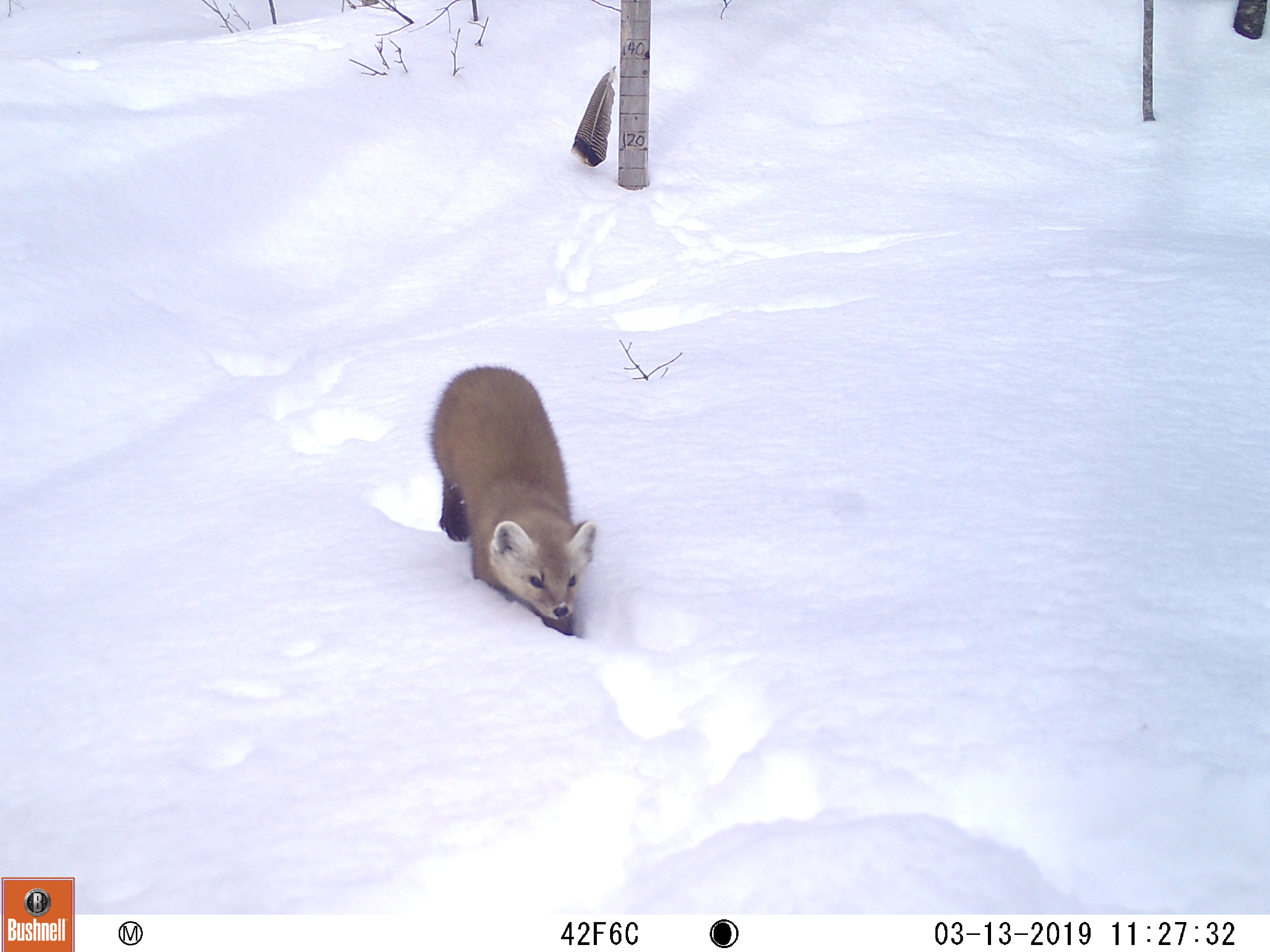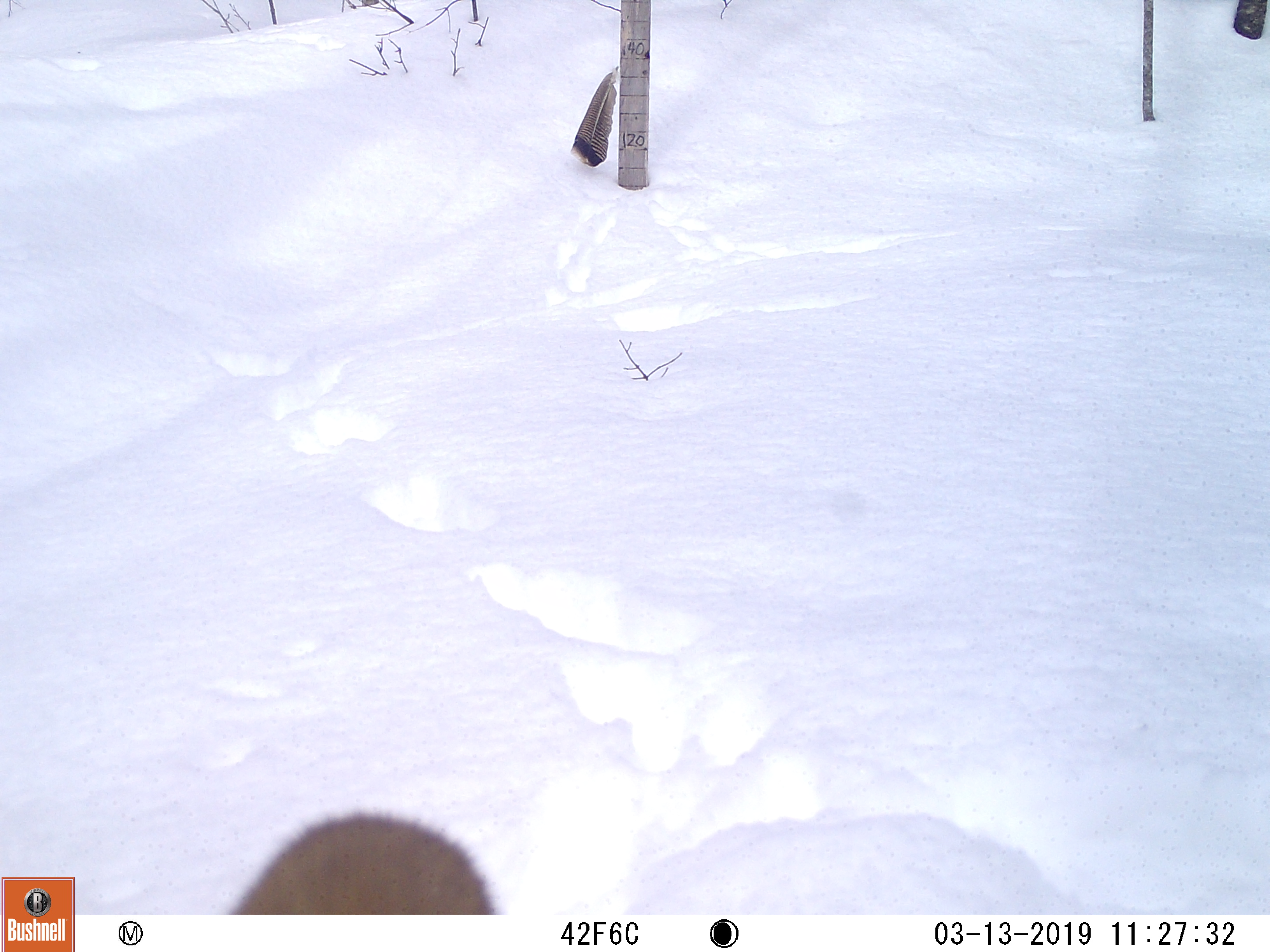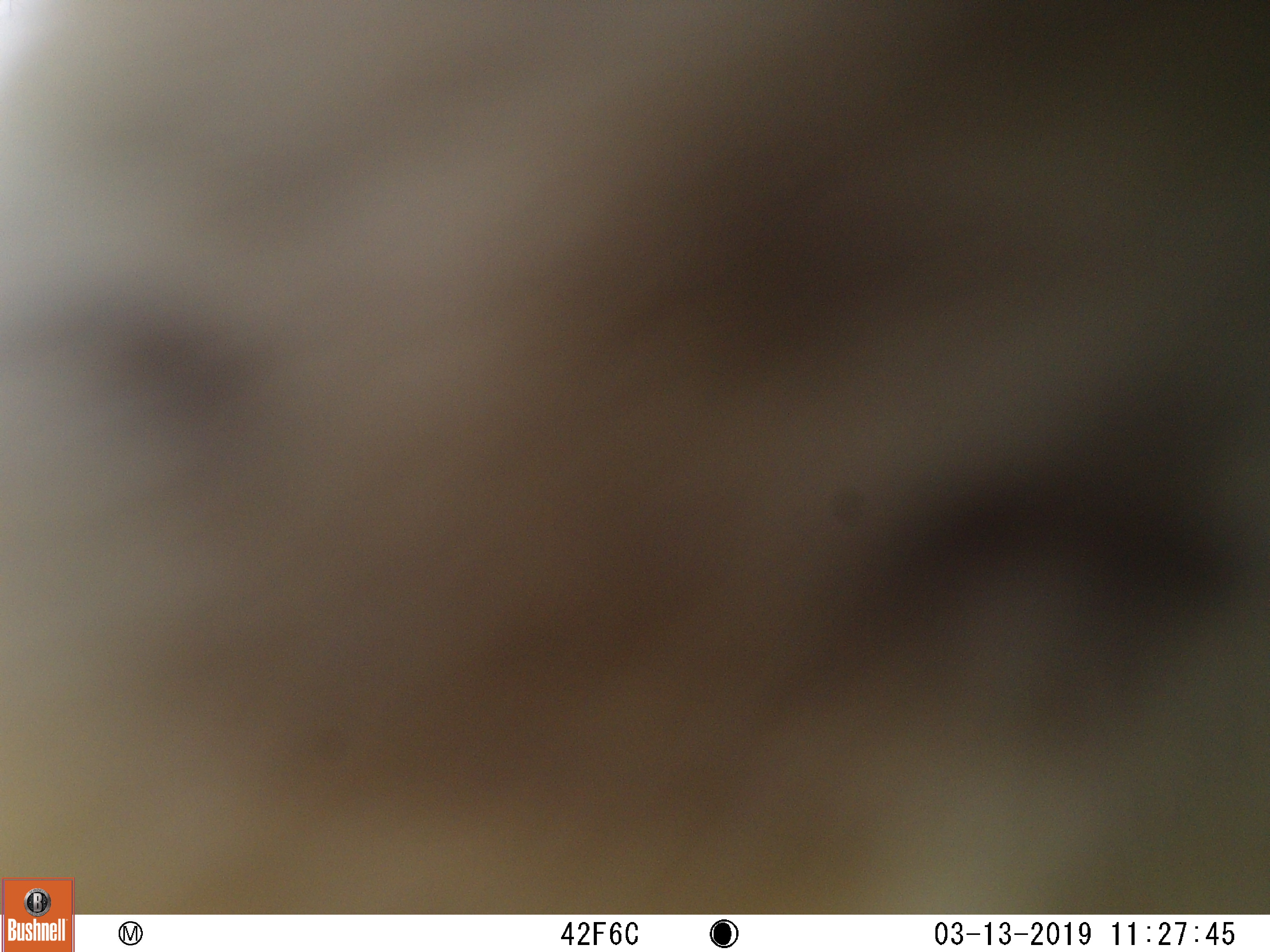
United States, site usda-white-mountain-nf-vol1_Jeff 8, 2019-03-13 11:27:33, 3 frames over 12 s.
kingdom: Animalia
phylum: Chordata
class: Mammalia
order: Carnivora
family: Mustelidae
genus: Martes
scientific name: Martes americana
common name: american marten